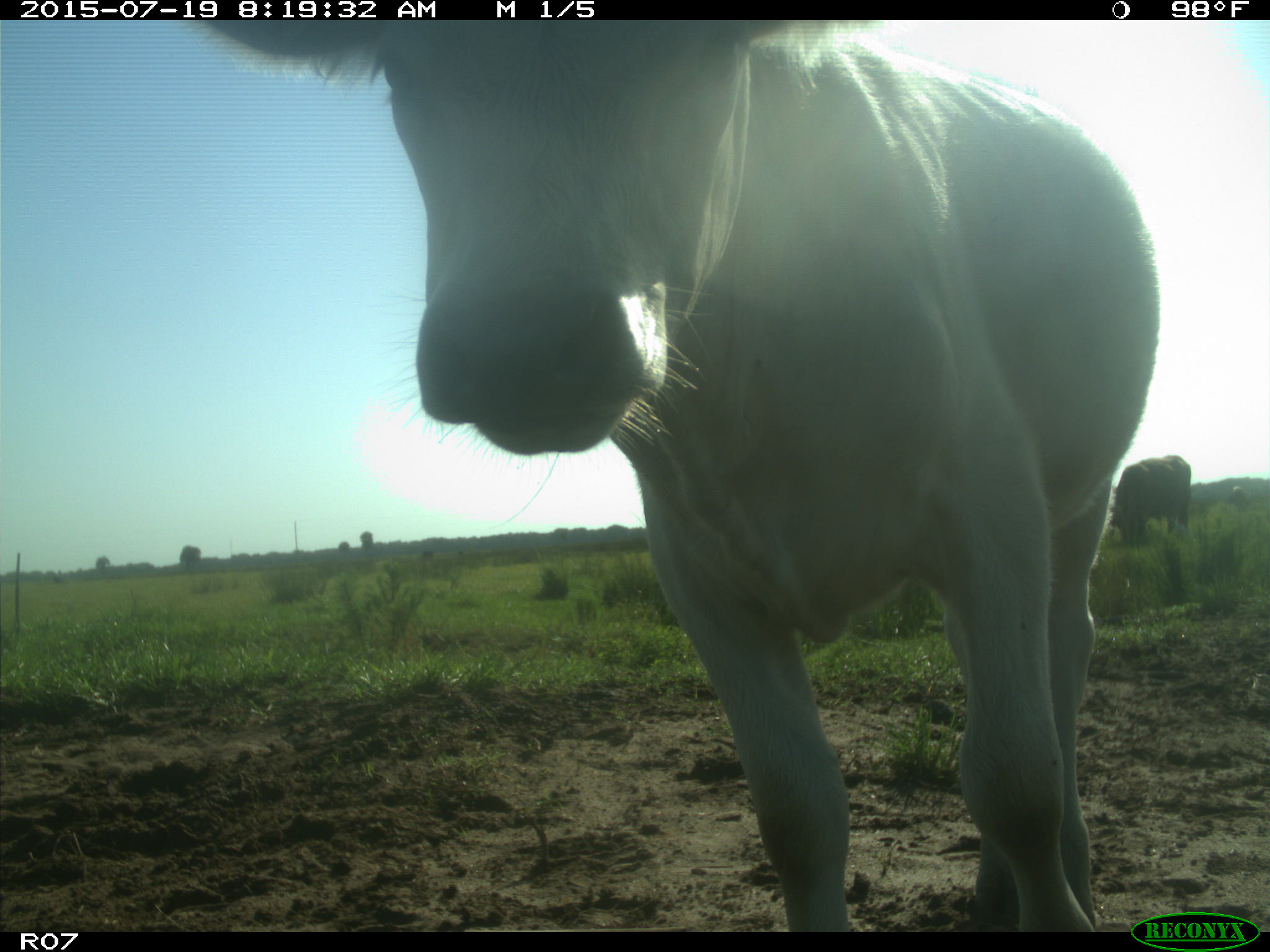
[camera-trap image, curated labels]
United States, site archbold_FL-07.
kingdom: Animalia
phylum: Chordata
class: Mammalia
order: Artiodactyla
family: Bovidae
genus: Bos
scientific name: Bos taurus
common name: domestic cow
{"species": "Bos taurus (domestic cow)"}